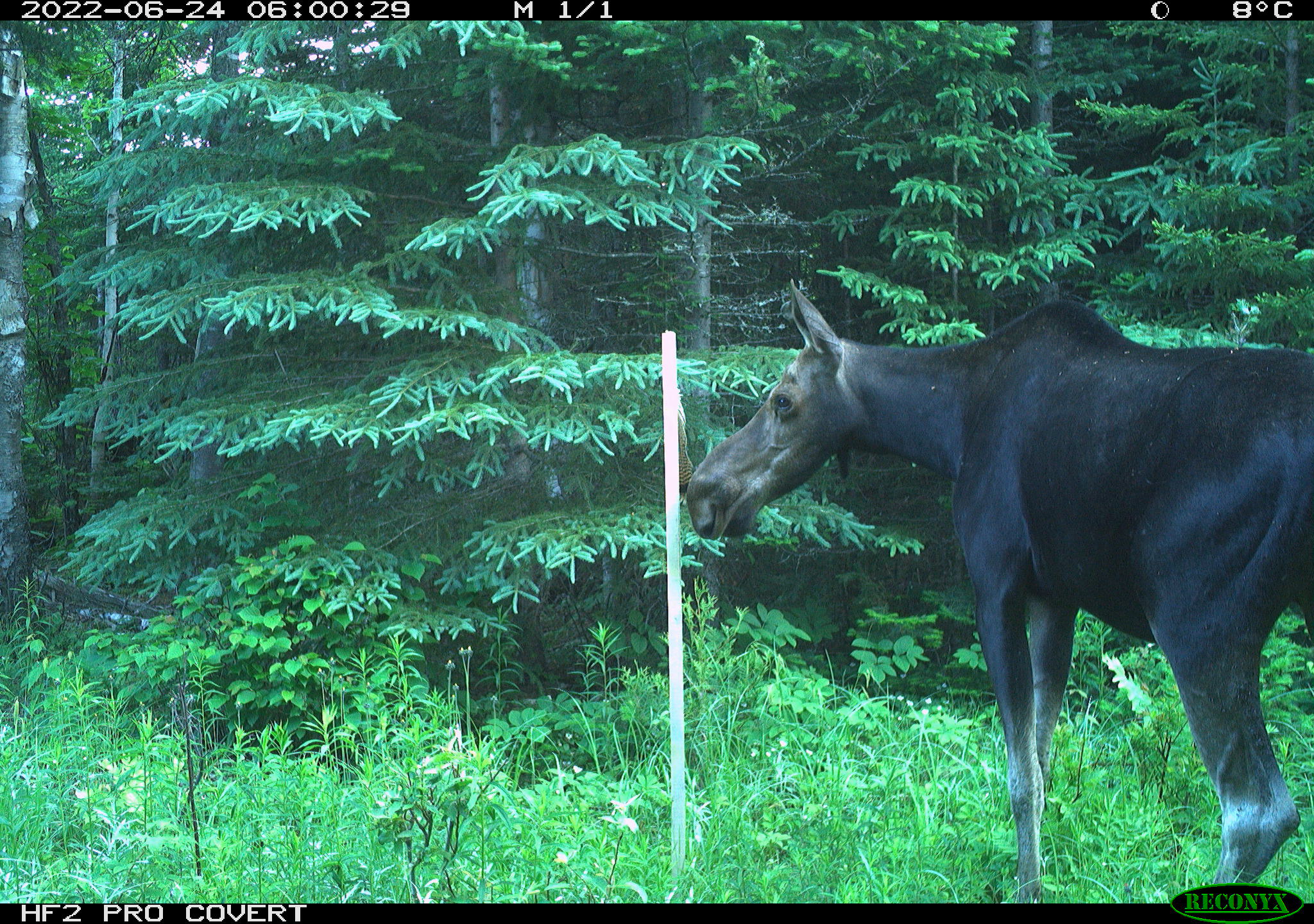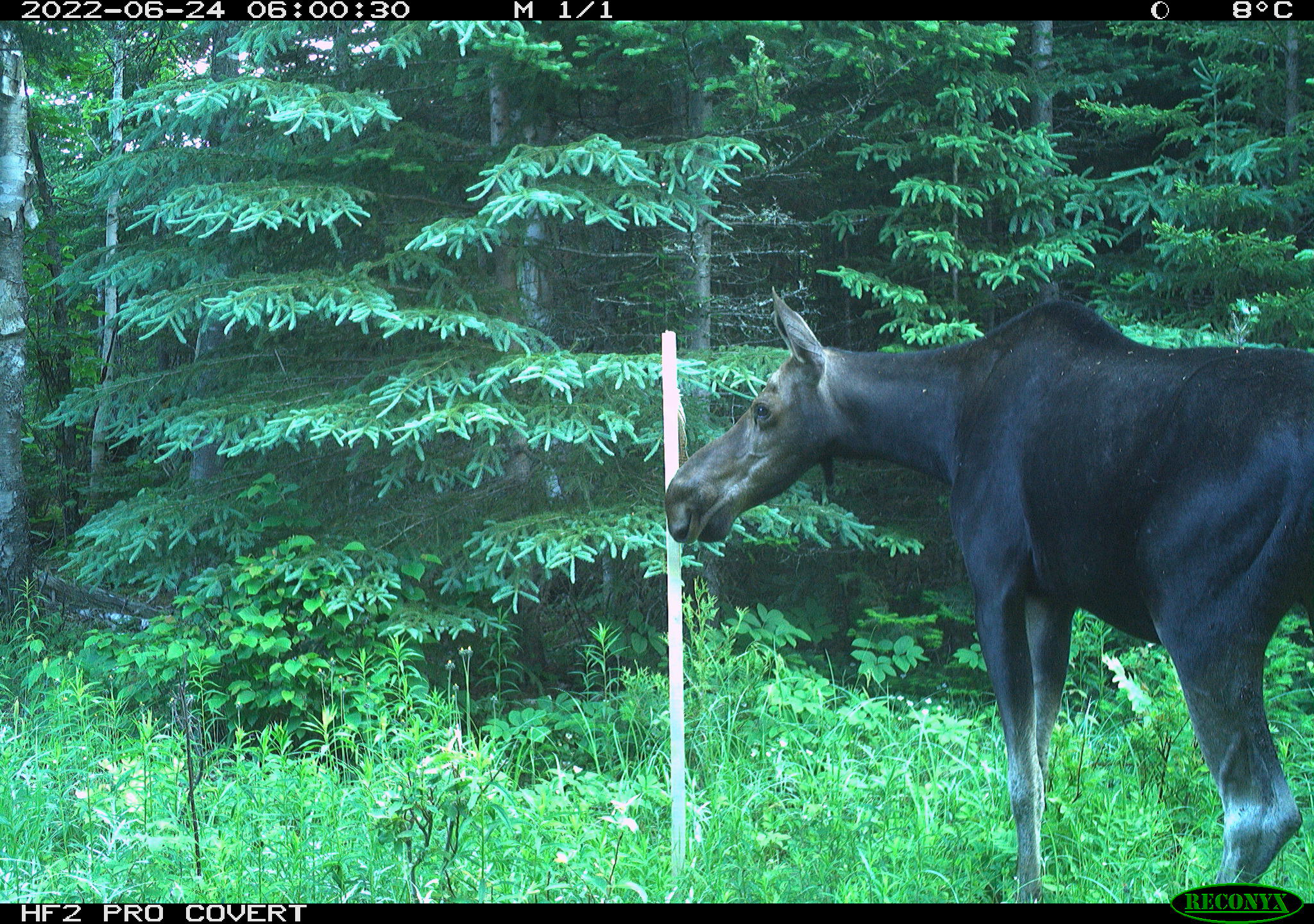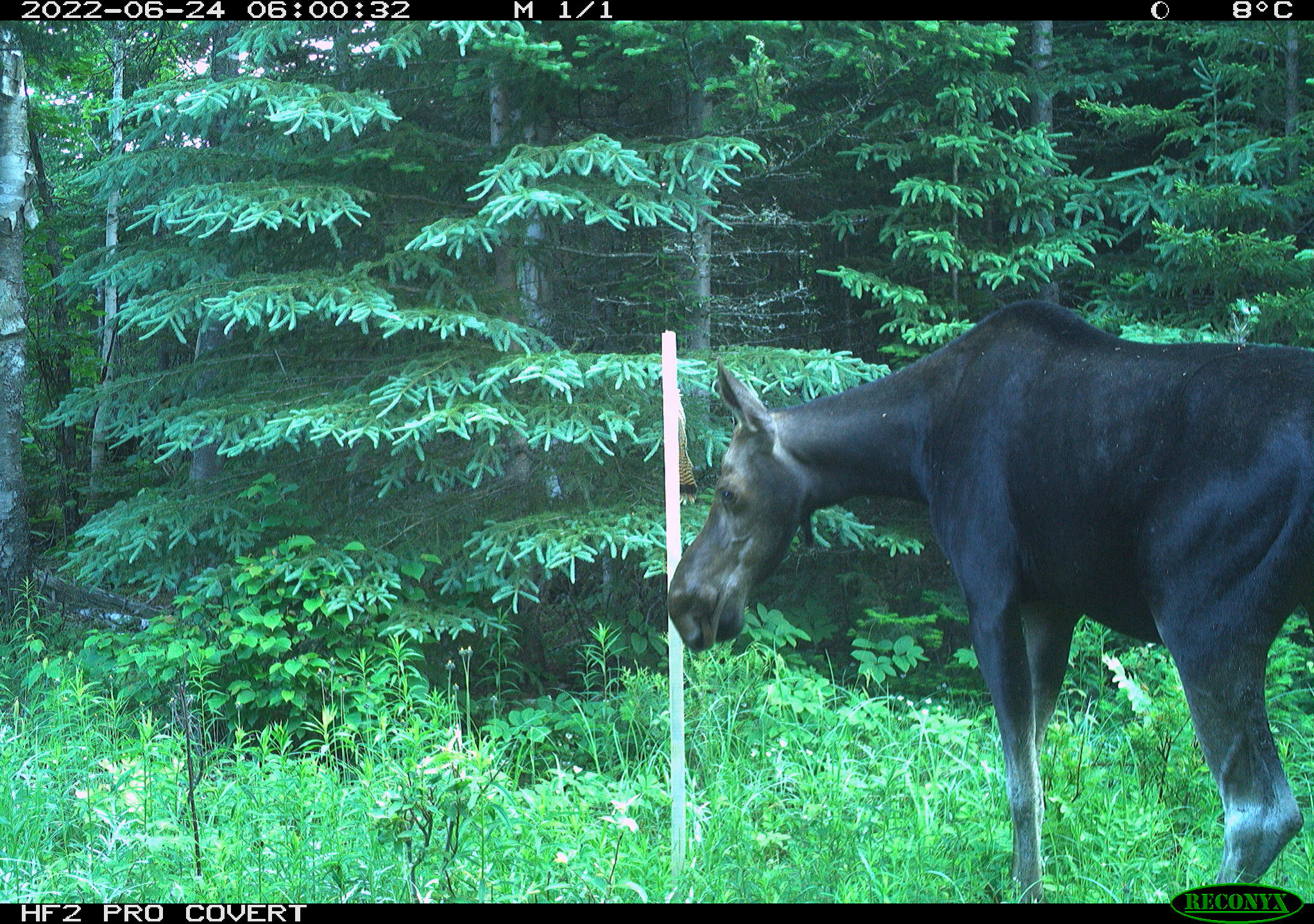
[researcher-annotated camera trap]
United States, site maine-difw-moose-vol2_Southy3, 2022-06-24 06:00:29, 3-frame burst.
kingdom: Animalia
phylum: Chordata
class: Mammalia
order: Artiodactyla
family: Cervidae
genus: Alces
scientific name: Alces alces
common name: moose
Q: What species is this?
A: Moose (Alces alces).